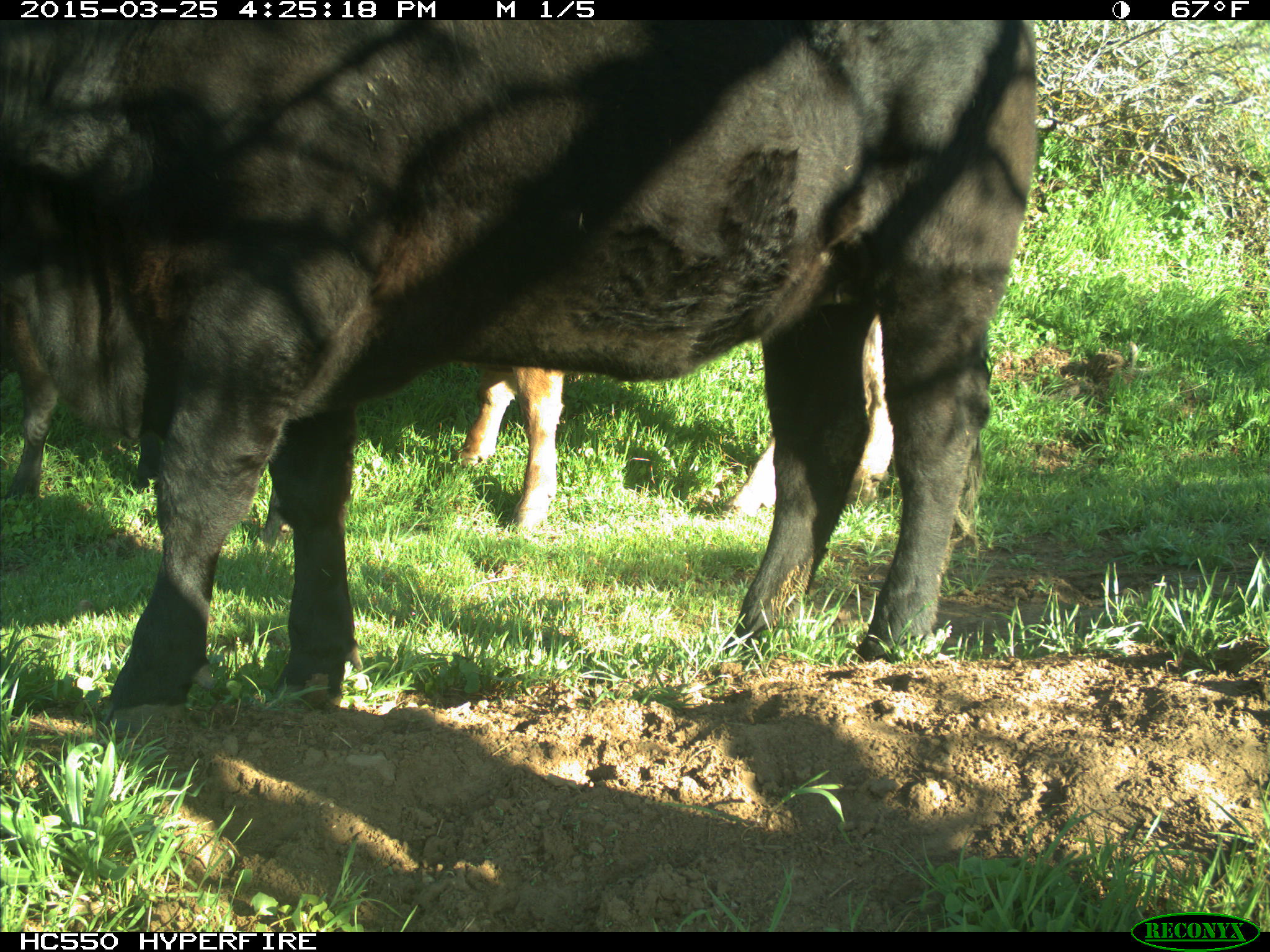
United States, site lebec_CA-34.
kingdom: Animalia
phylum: Chordata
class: Mammalia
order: Artiodactyla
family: Bovidae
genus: Bos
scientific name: Bos taurus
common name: domestic cow